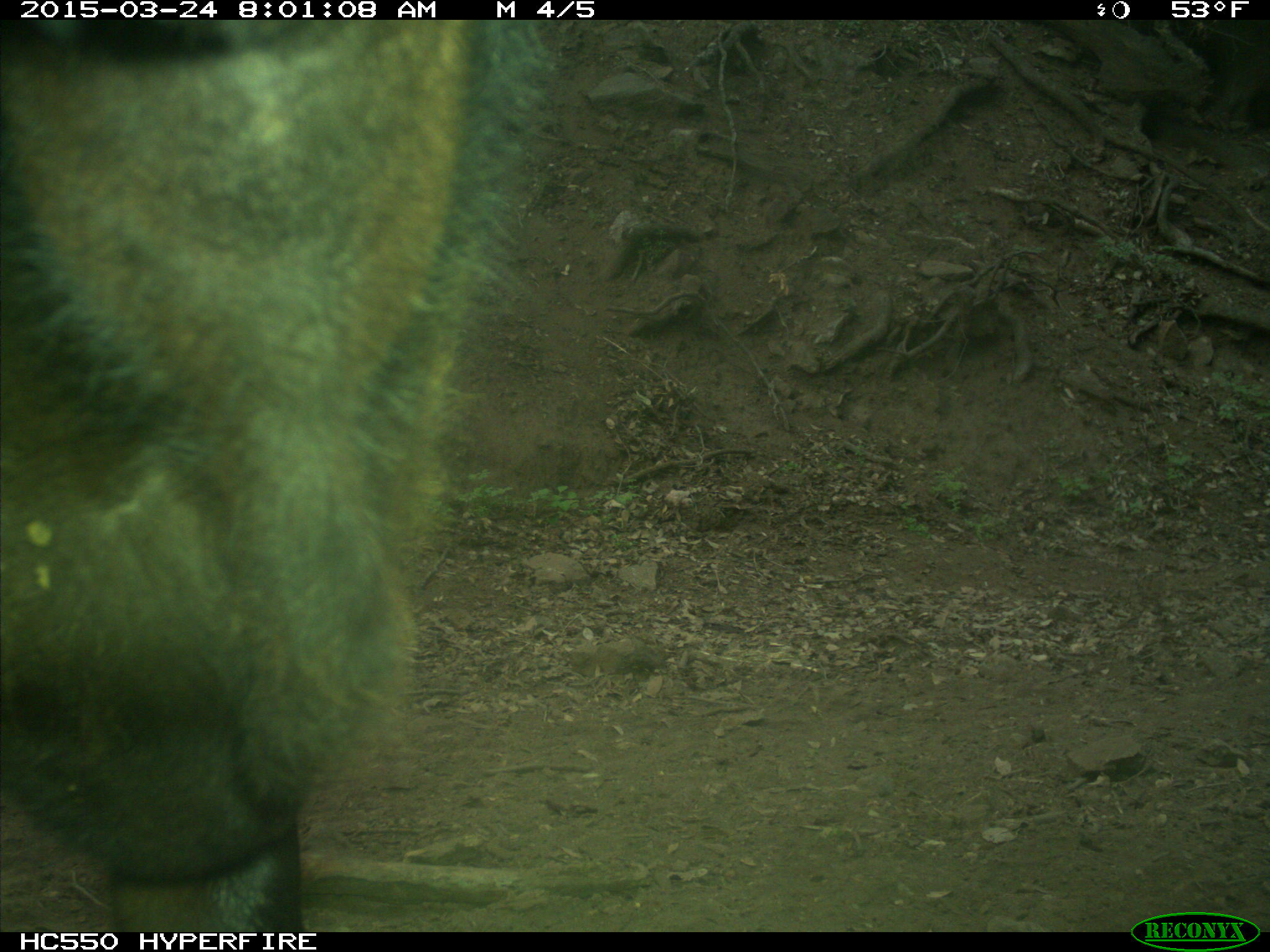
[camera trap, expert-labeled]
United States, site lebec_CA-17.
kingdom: Animalia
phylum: Chordata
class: Mammalia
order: Artiodactyla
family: Bovidae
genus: Bos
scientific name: Bos taurus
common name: domestic cow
Bos taurus (domestic cow).